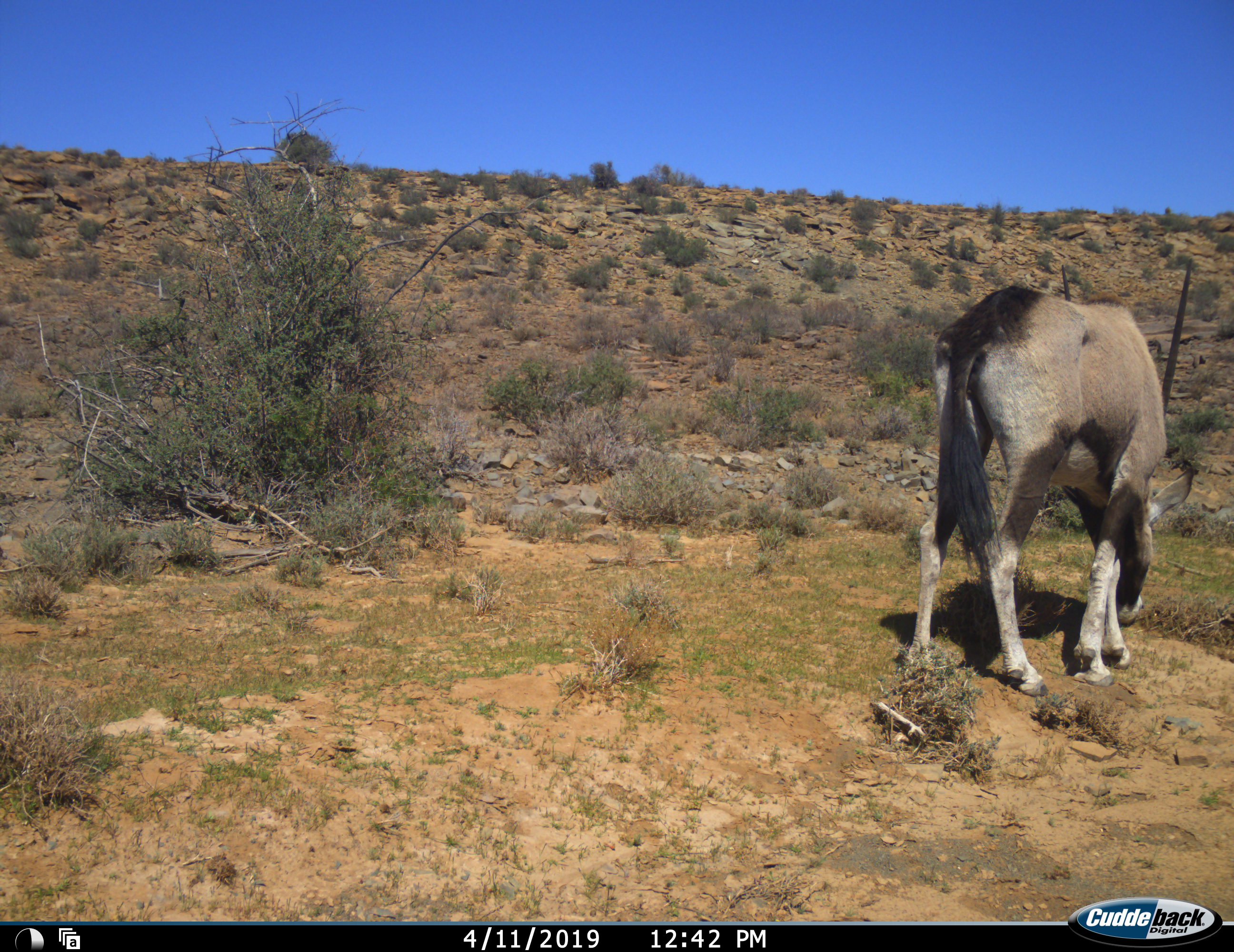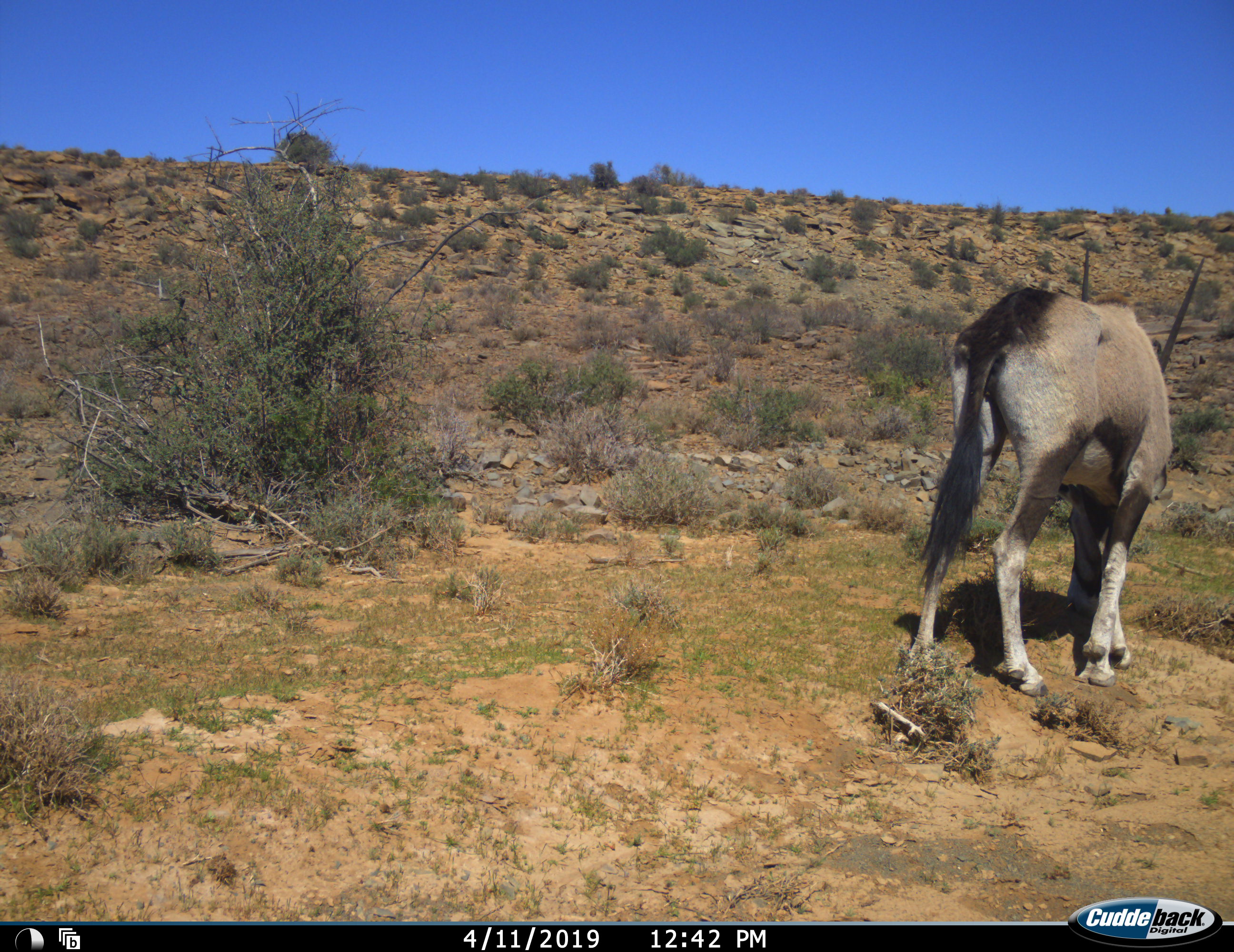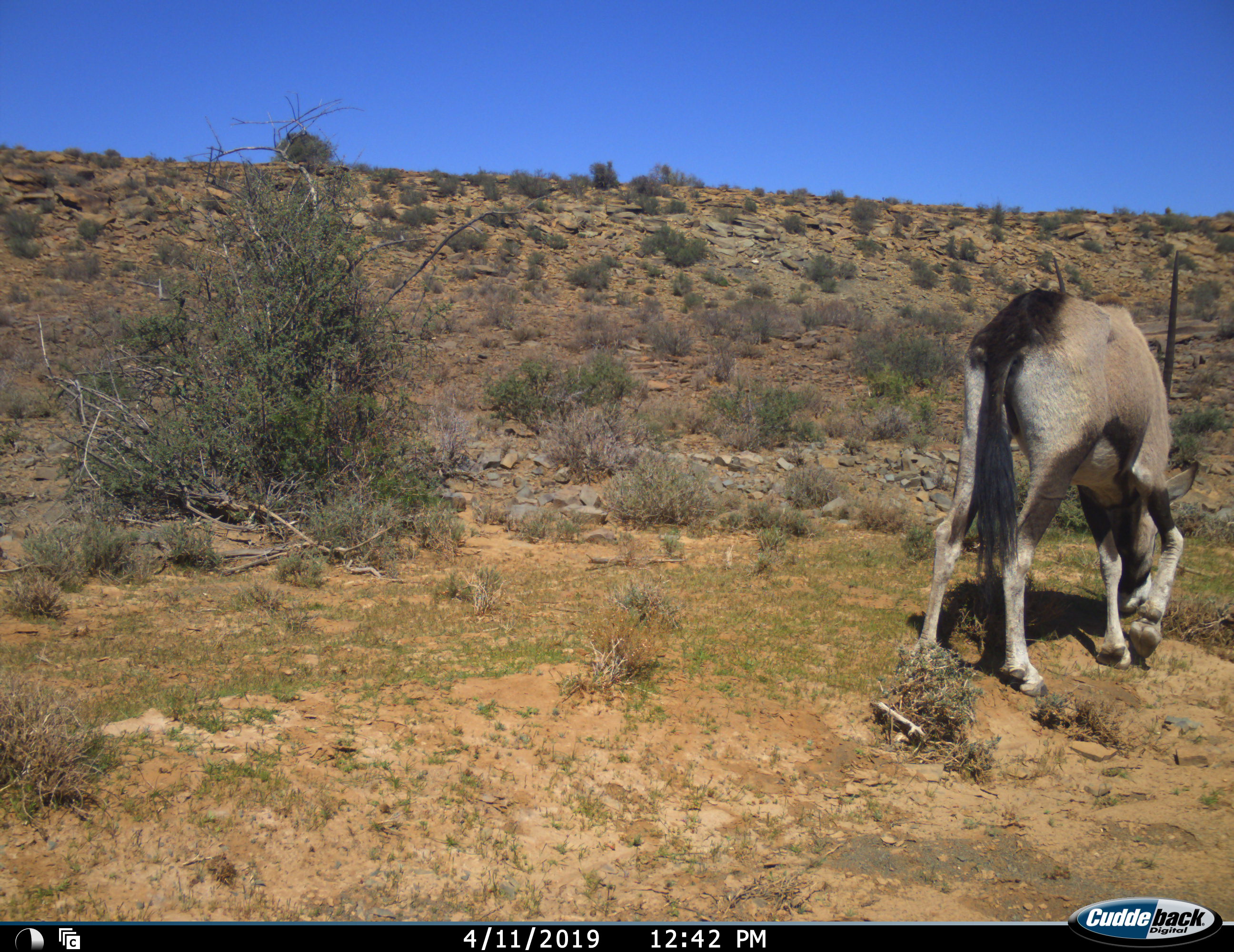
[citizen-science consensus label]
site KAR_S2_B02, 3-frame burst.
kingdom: Animalia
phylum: Chordata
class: Mammalia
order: Artiodactyla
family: Bovidae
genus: Oryx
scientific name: Oryx gazella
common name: gemsbok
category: oryx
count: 1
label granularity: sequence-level